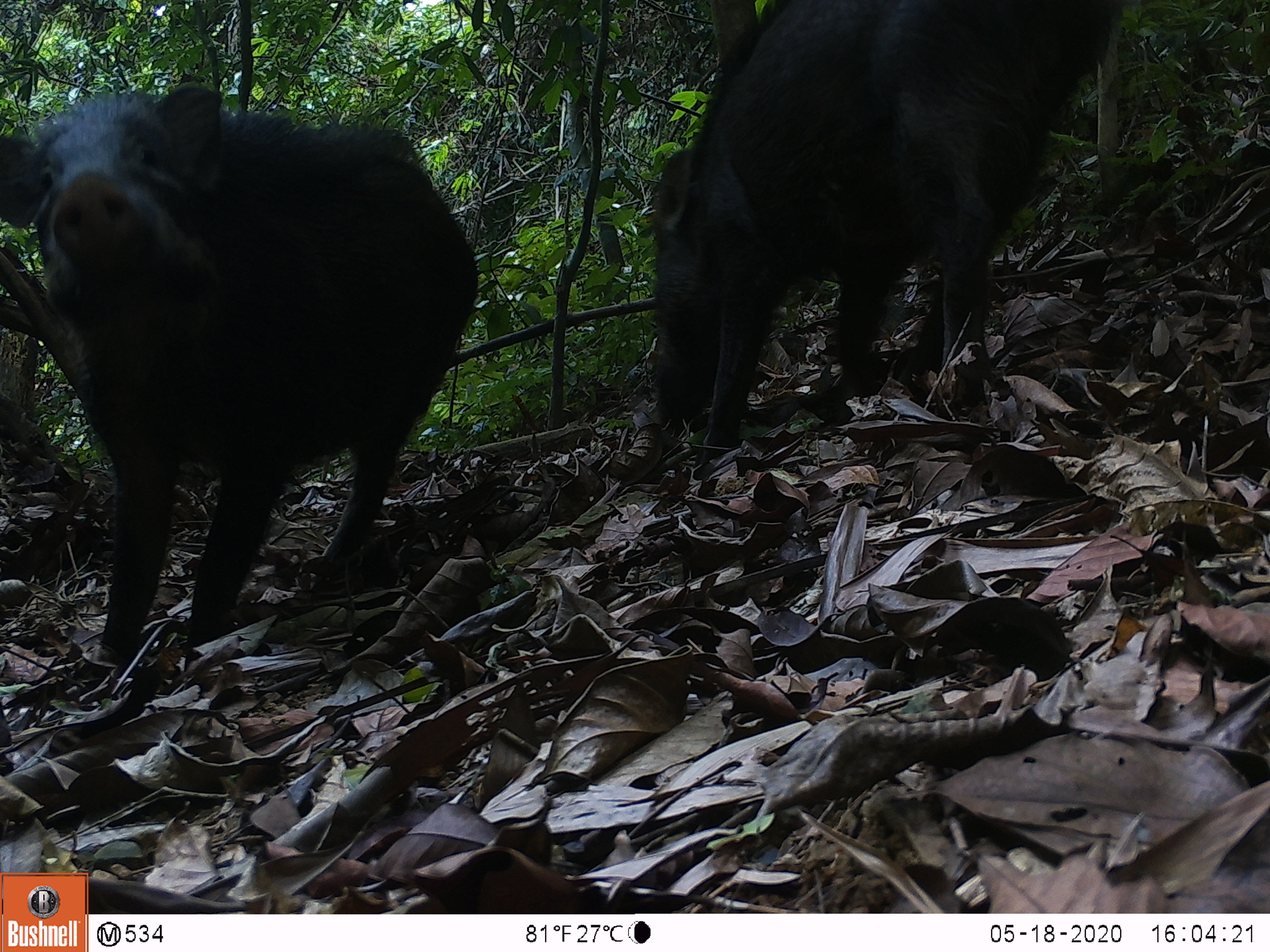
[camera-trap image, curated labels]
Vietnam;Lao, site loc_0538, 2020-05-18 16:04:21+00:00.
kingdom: Animalia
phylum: Chordata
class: Mammalia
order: Artiodactyla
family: Suidae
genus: Sus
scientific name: Sus scrofa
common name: eurasian wild pig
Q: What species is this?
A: Eurasian wild pig (Sus scrofa).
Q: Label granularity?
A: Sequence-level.